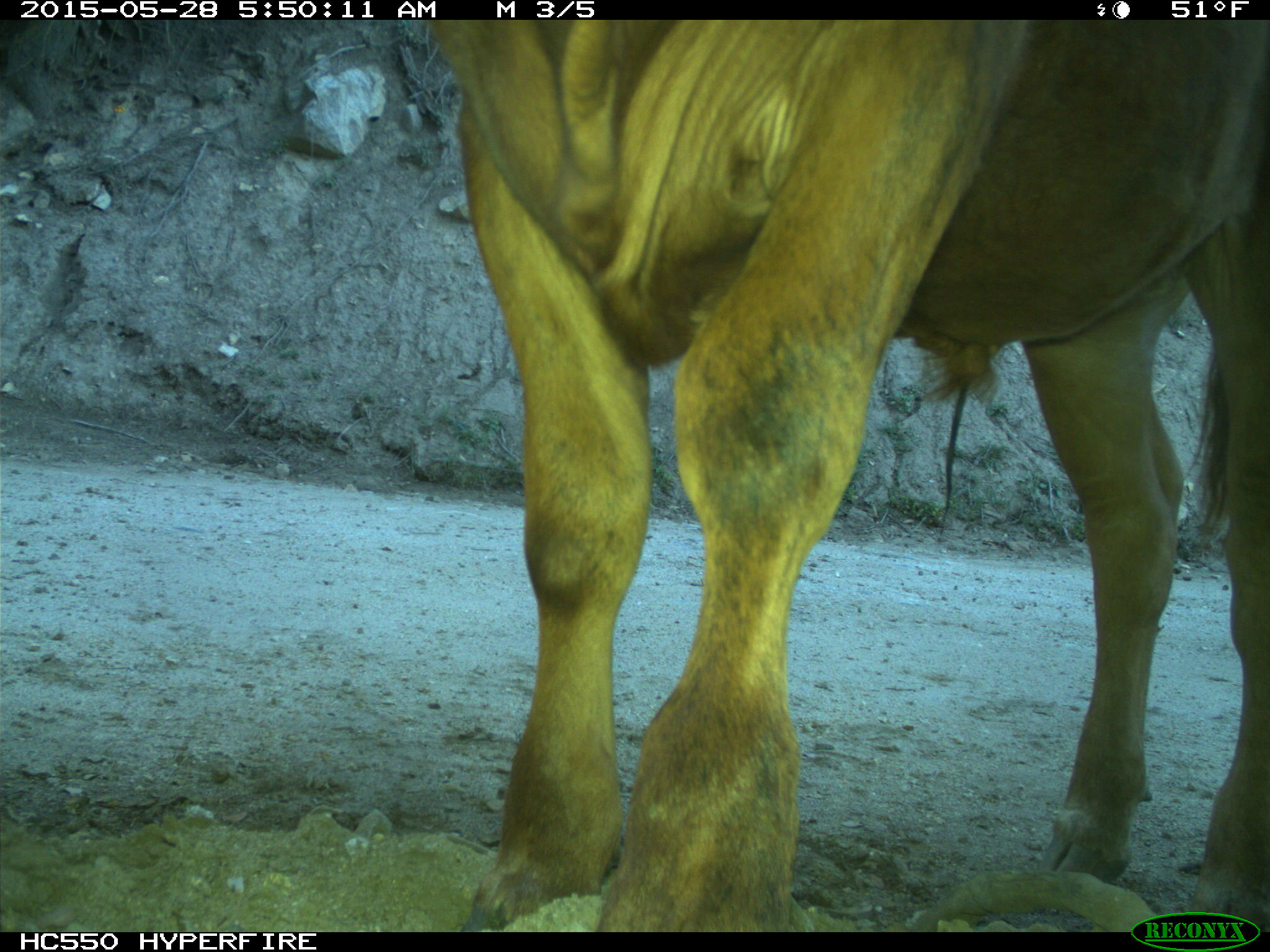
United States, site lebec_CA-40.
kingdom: Animalia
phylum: Chordata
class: Mammalia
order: Artiodactyla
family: Bovidae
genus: Bos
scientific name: Bos taurus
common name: domestic cow